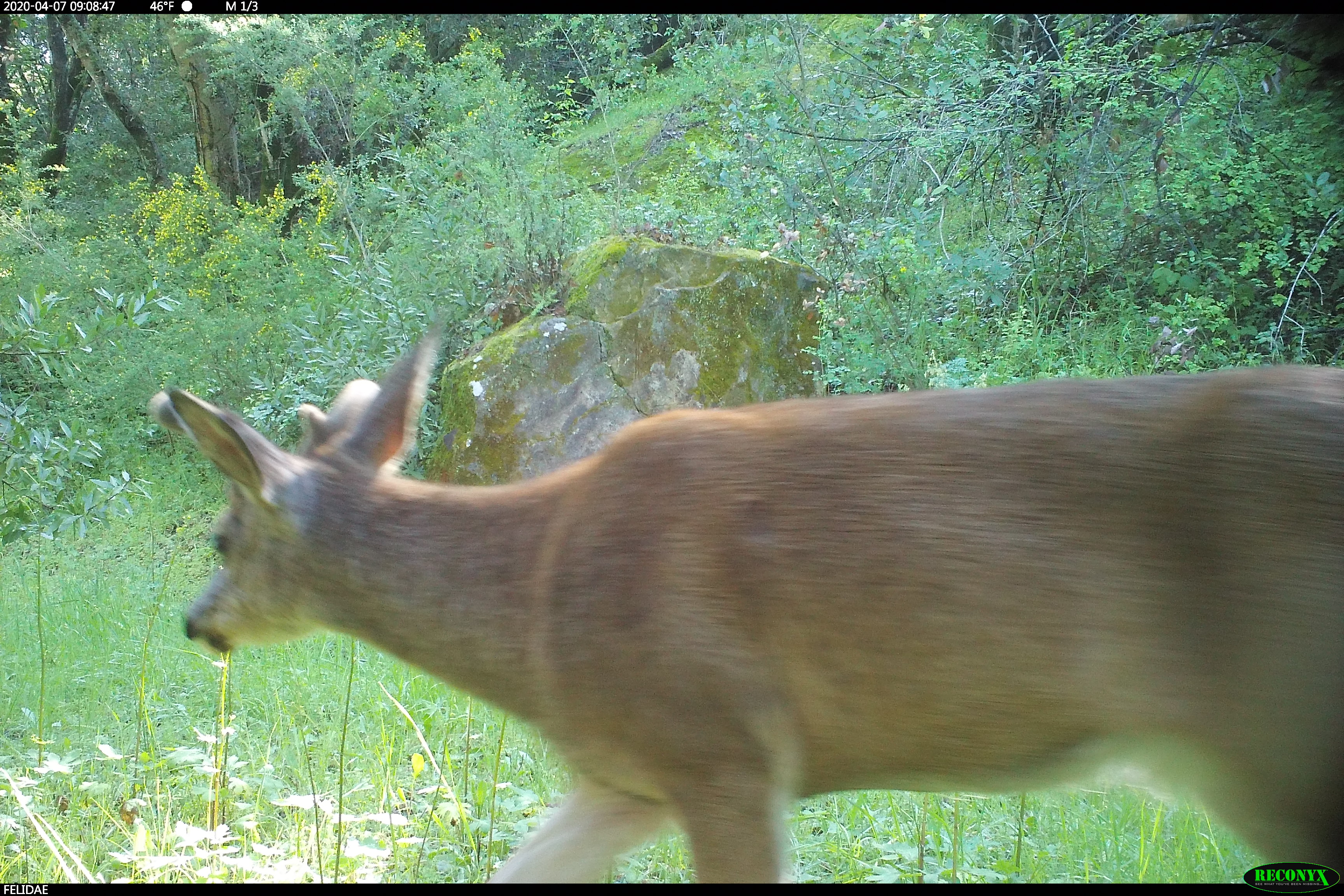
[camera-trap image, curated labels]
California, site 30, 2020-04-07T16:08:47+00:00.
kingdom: Animalia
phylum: Chordata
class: Mammalia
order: Artiodactyla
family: Cervidae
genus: Odocoileus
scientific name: Odocoileus hemionus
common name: mule deer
Mule deer (Odocoileus hemionus).